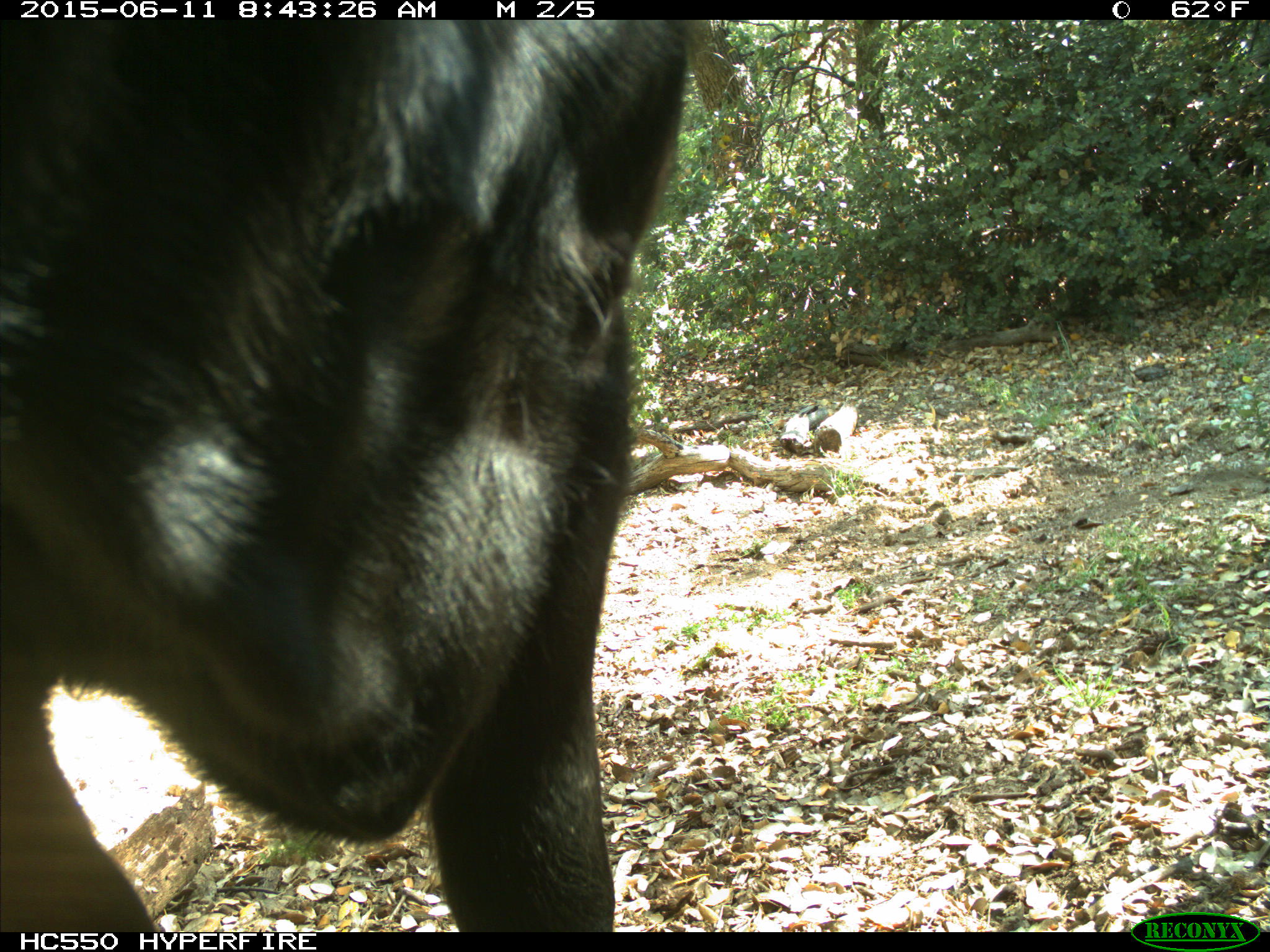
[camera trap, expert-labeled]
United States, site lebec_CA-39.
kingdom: Animalia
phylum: Chordata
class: Mammalia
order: Artiodactyla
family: Bovidae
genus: Bos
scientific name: Bos taurus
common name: domestic cow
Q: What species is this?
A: Bos taurus (domestic cow).